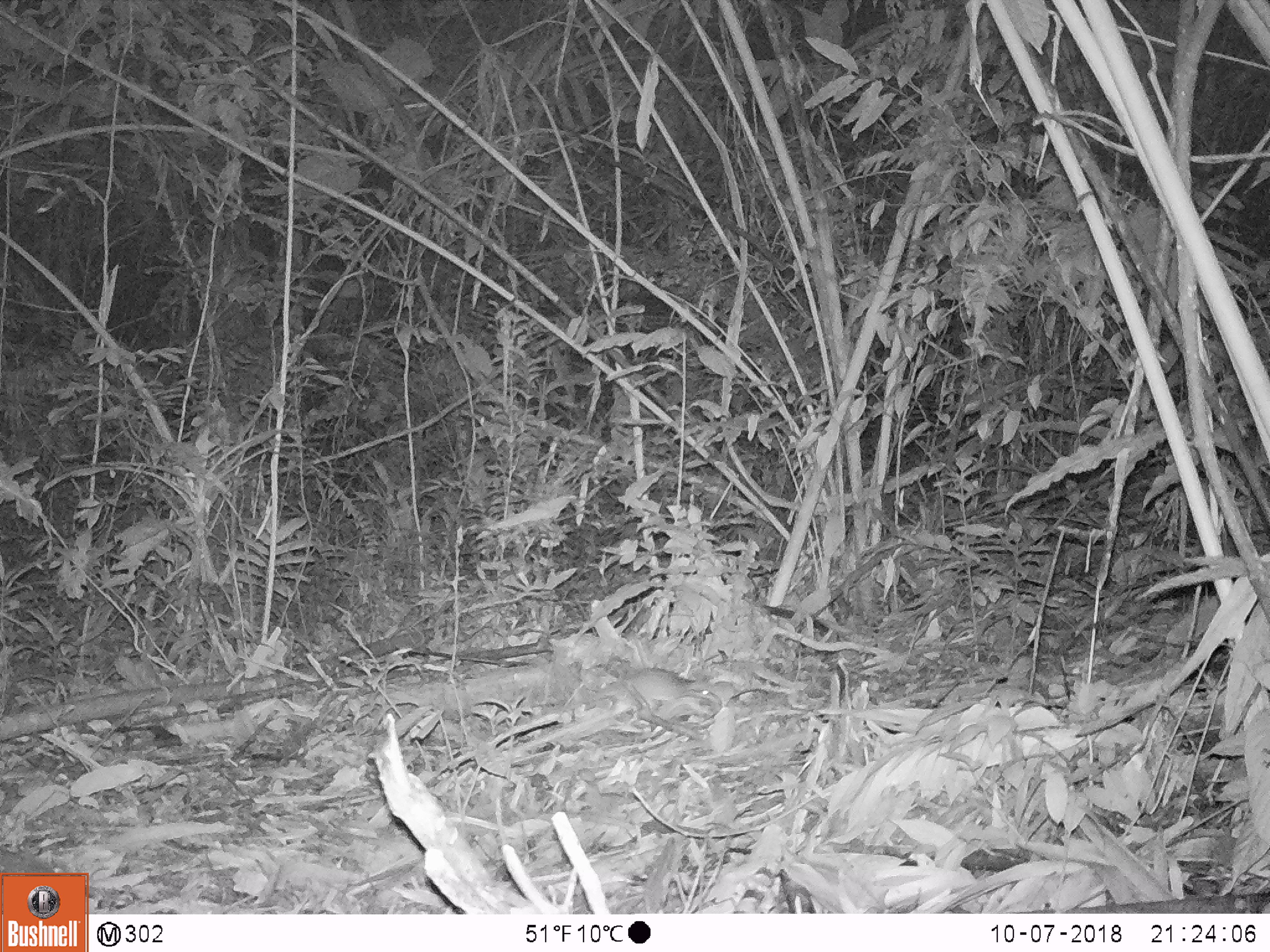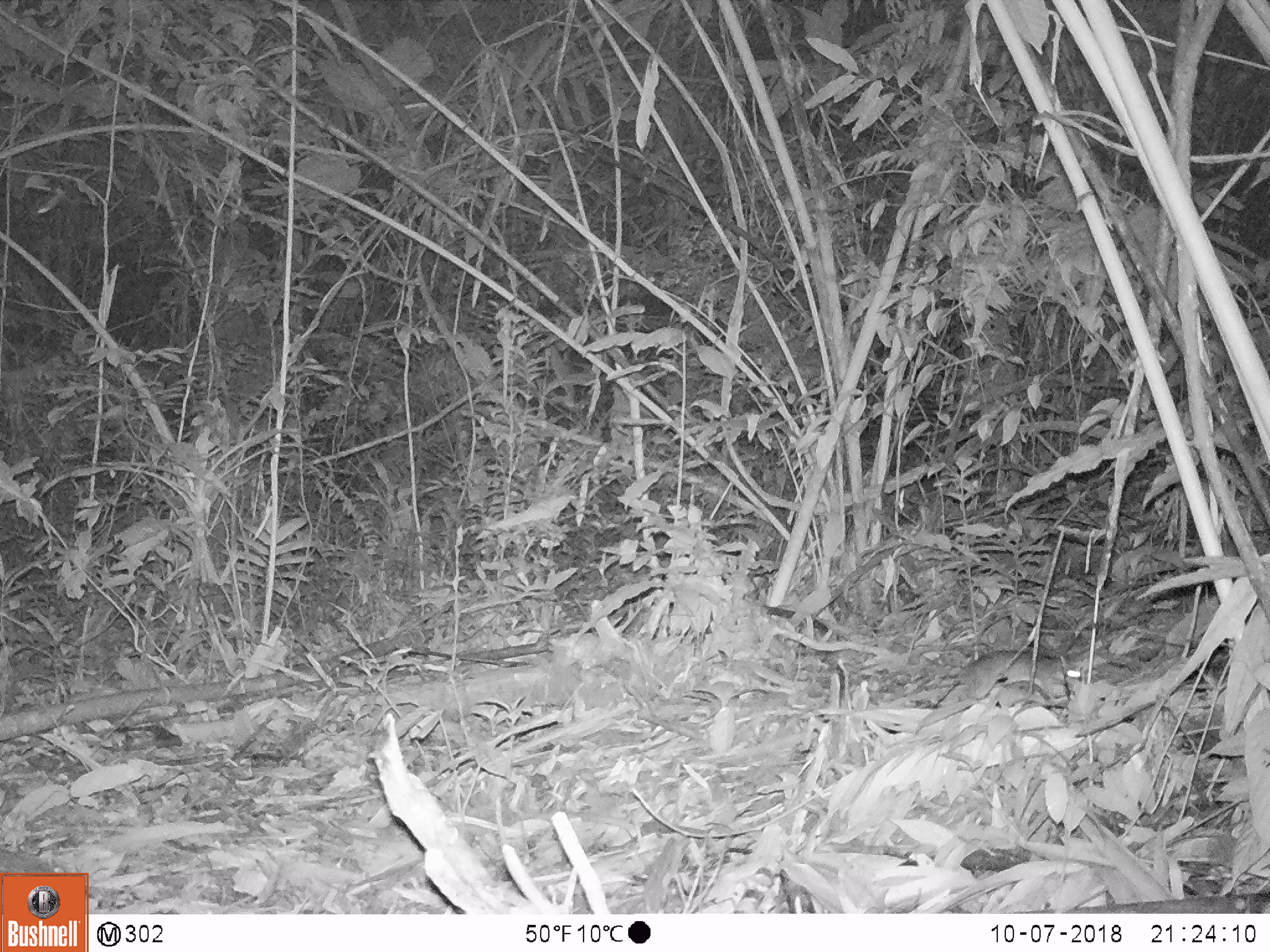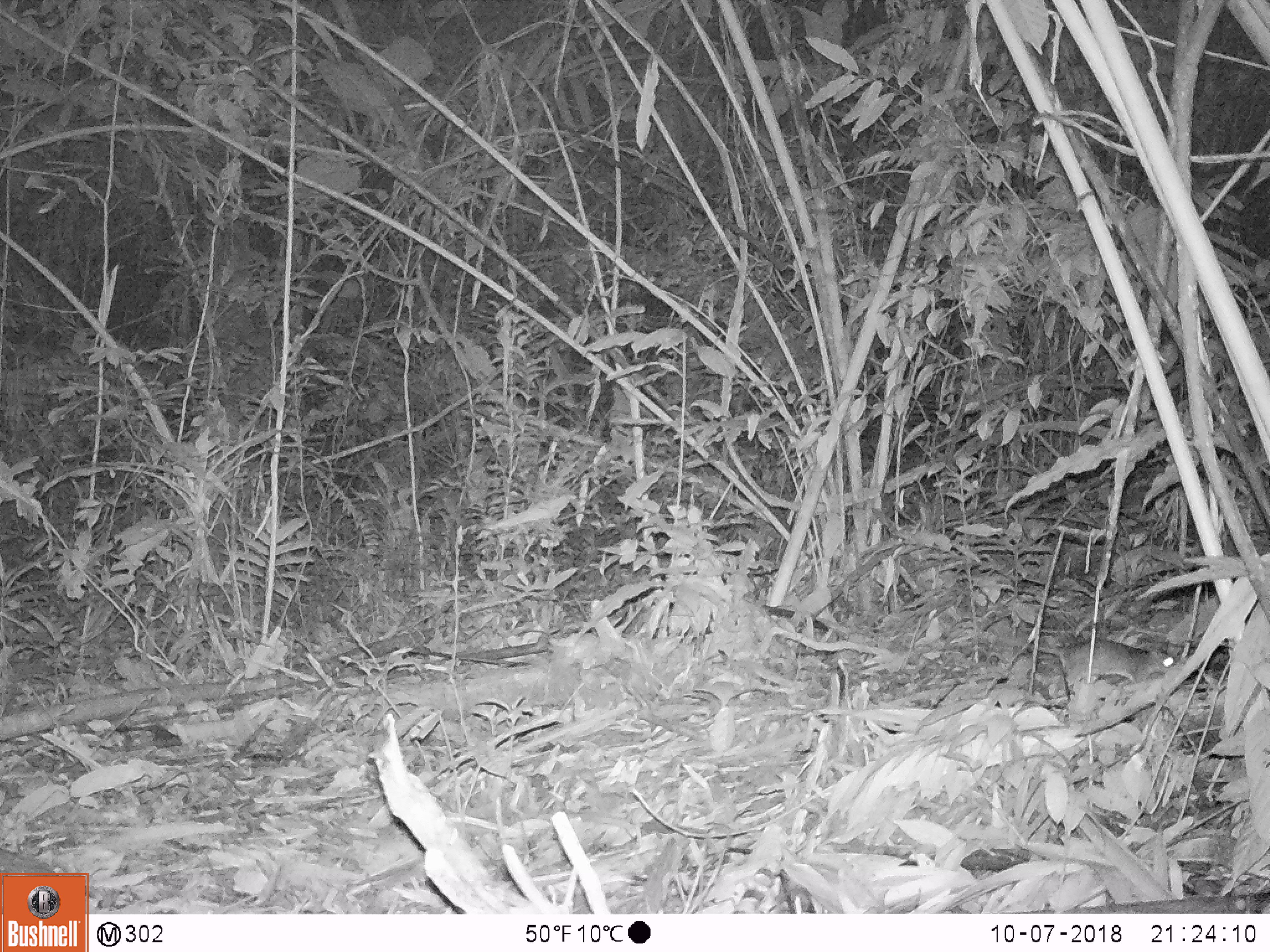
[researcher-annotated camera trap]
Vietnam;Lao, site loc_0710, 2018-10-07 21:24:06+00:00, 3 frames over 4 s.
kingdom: Animalia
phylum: Chordata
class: Mammalia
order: Rodentia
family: Muridae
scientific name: Muridae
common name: old-world mice and rats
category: unidentified murid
Unidentified murid (old-world mice and rats) (Muridae). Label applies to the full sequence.